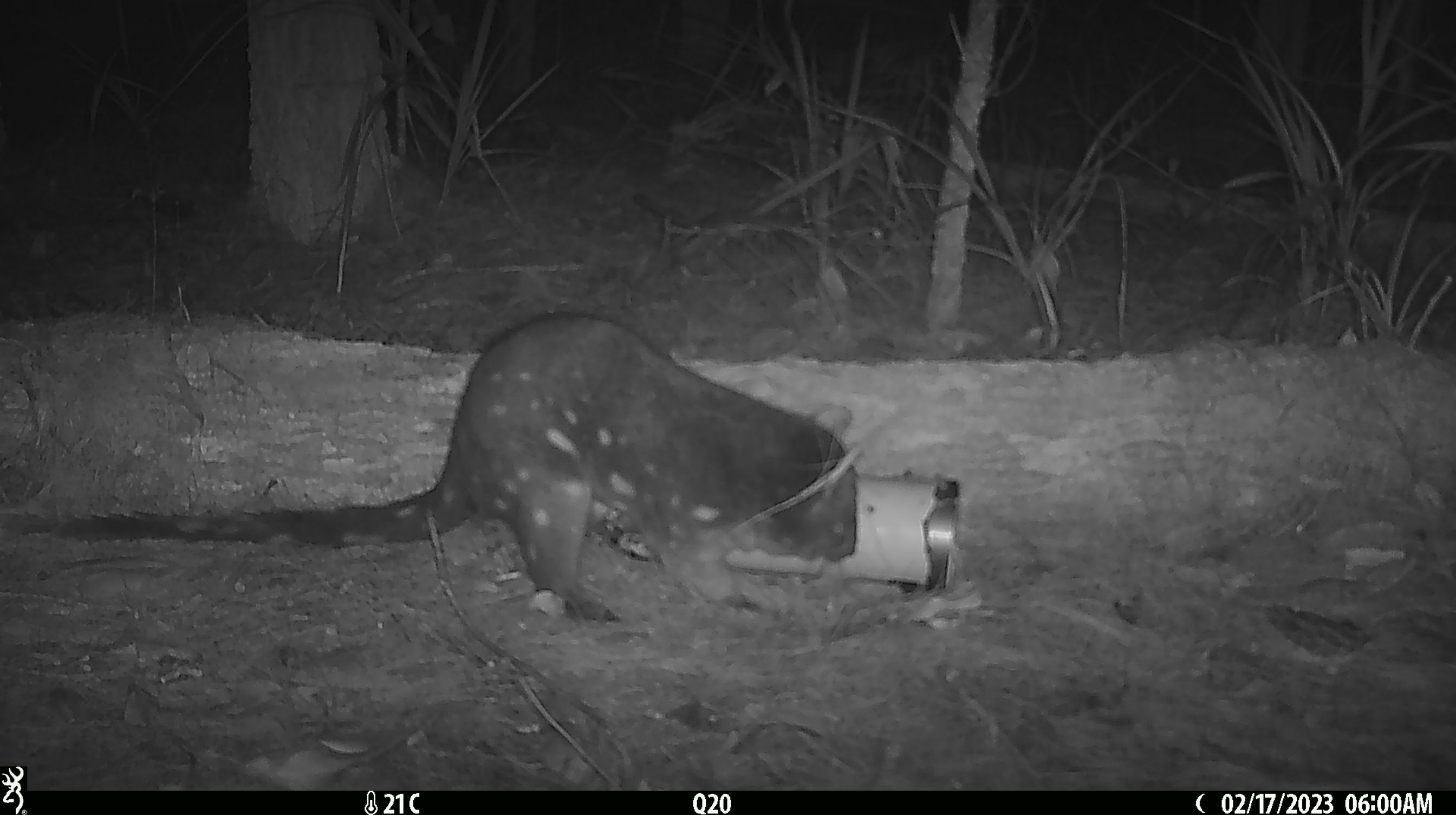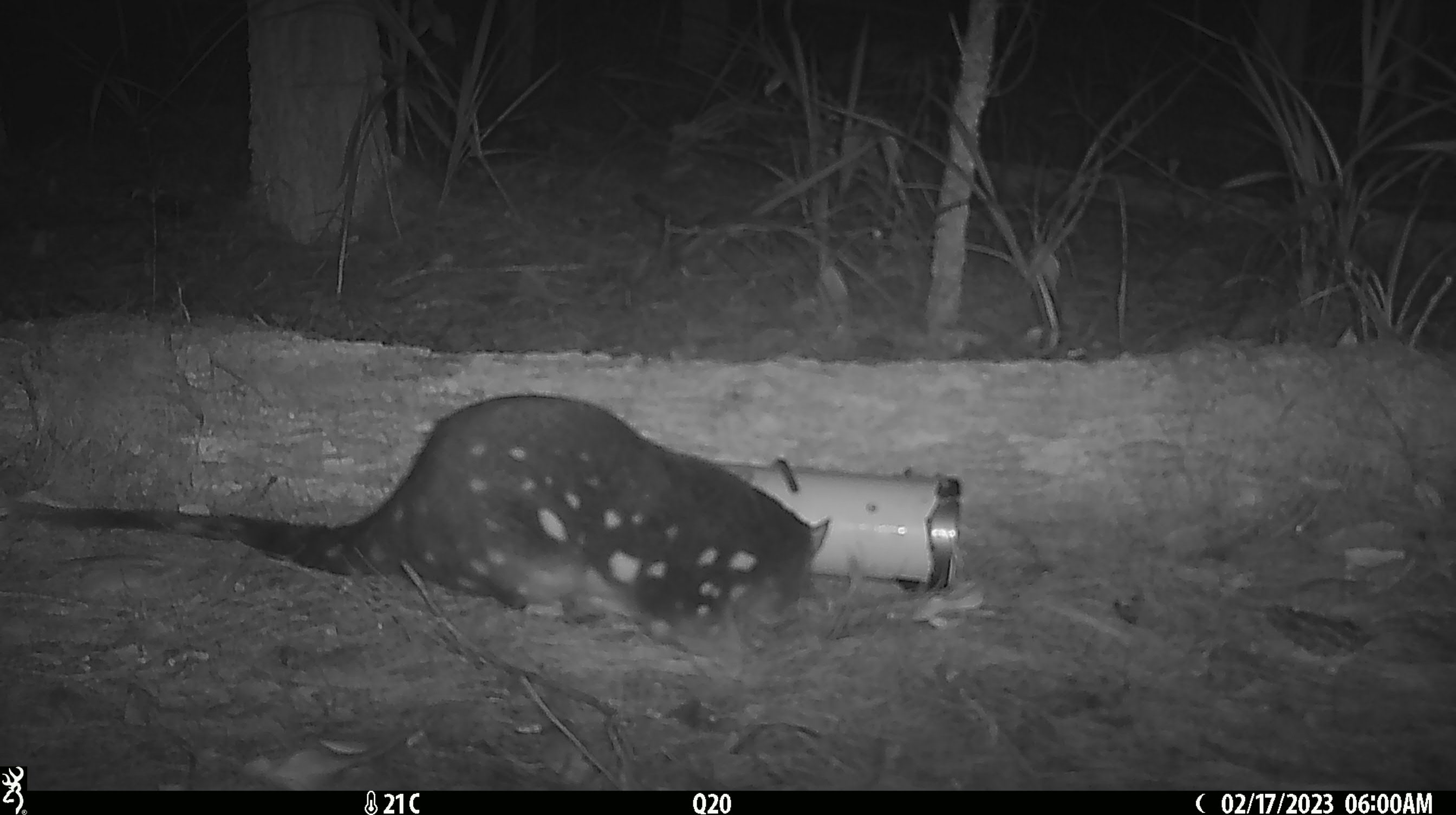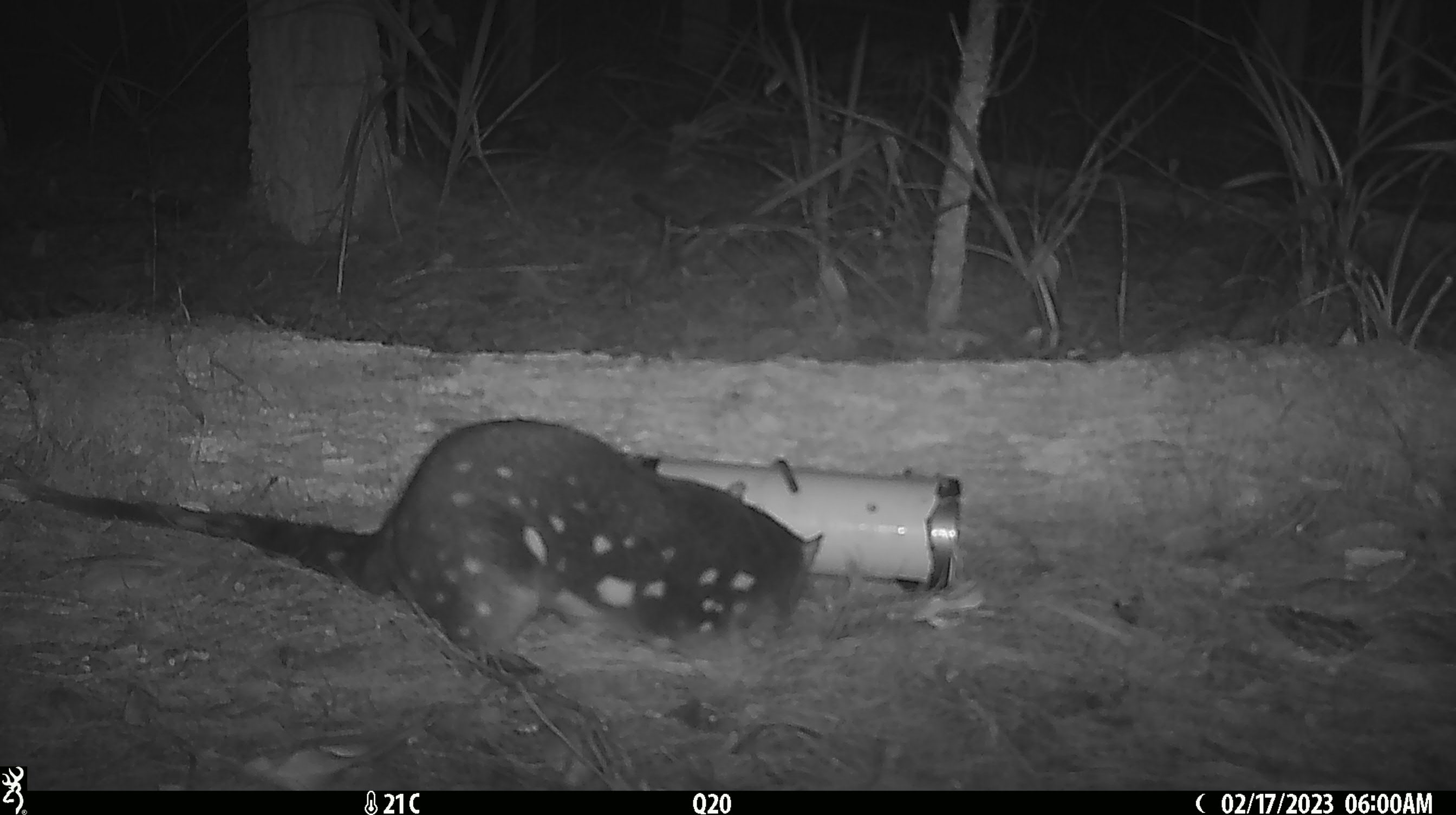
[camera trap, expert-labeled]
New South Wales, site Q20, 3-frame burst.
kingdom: Animalia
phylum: Chordata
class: Mammalia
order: Dasyuromorphia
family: Dasyuridae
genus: Dasyurus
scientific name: Dasyurus maculatus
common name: spotted-tailed quoll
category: quoll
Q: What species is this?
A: Quoll (spotted-tailed quoll) (Dasyurus maculatus).